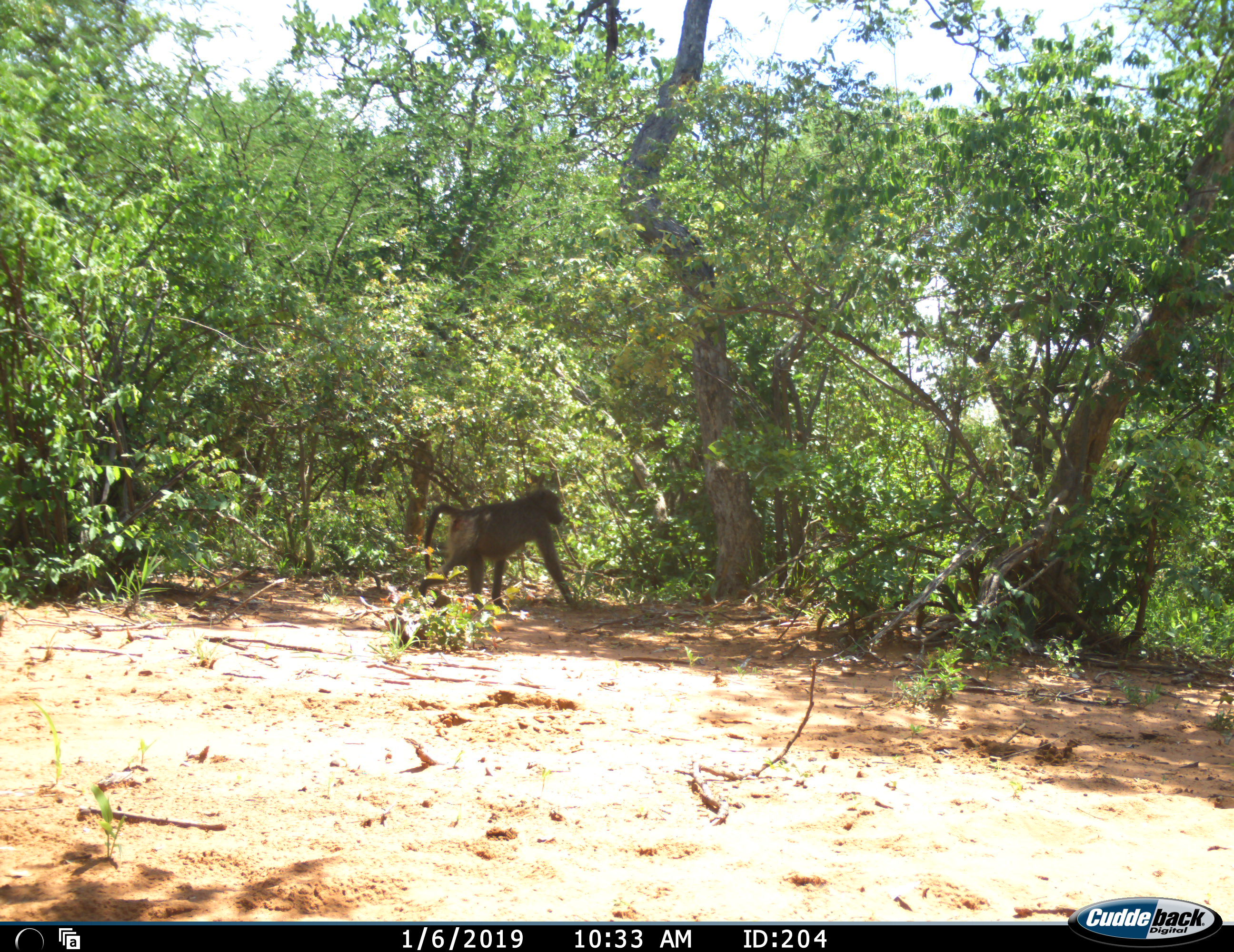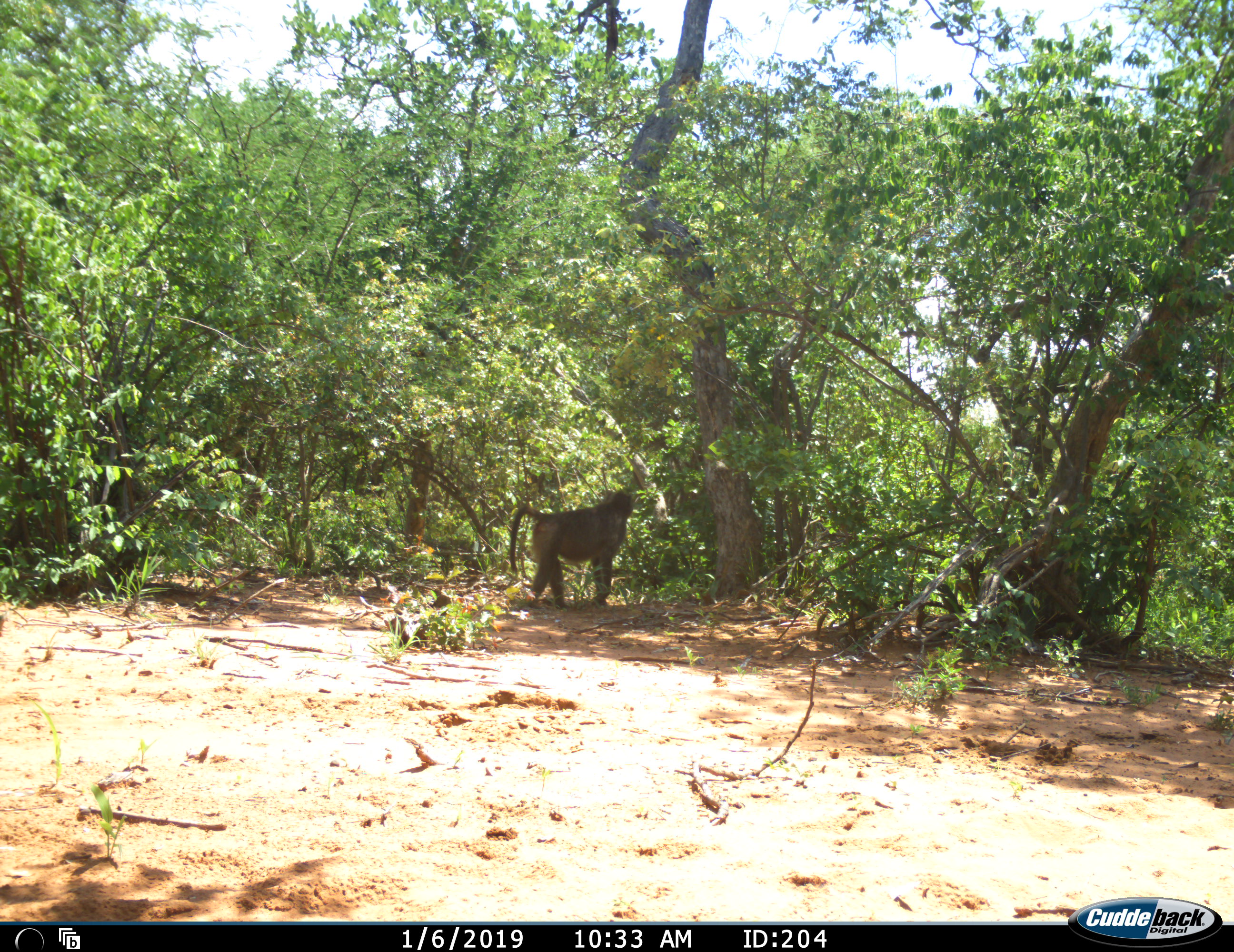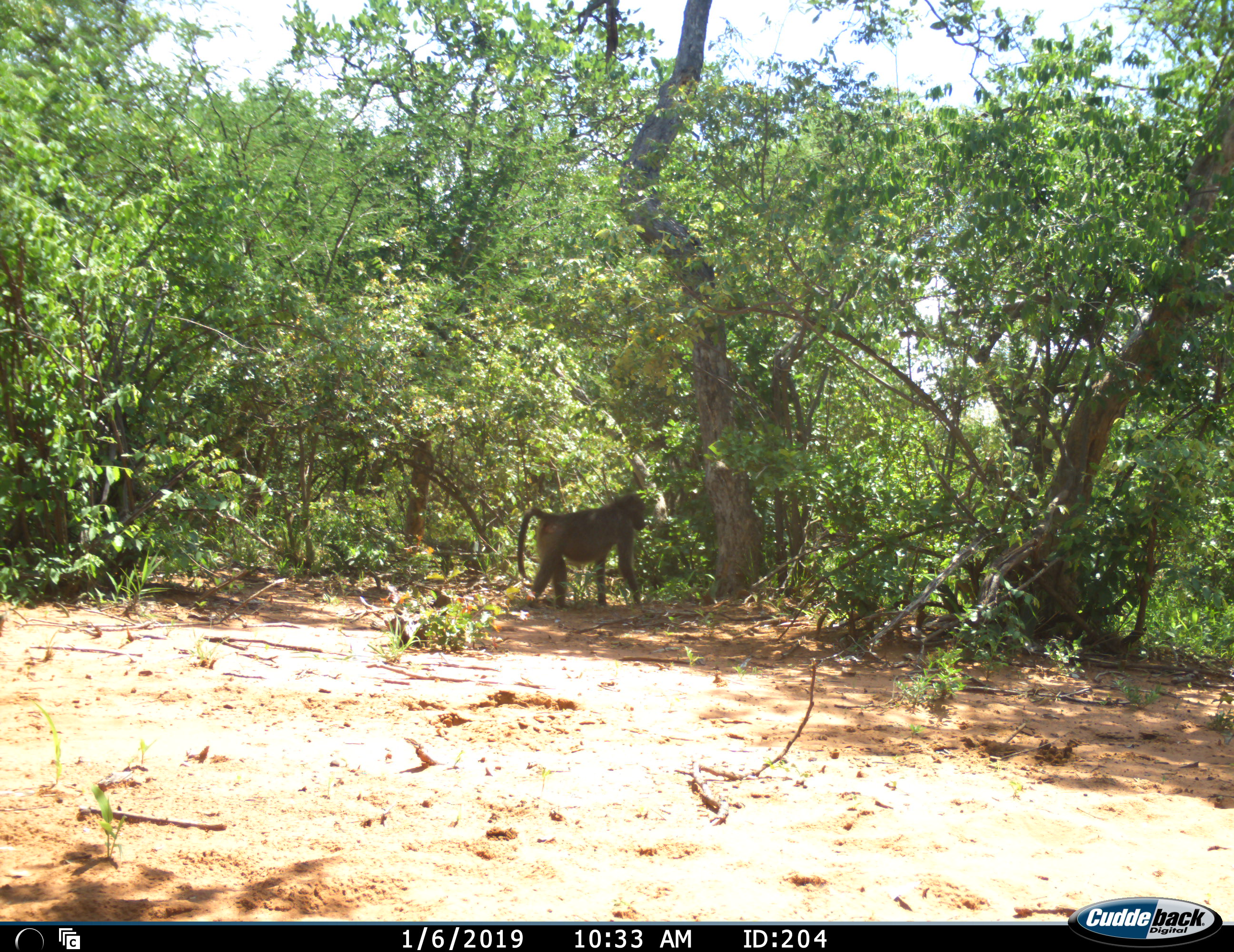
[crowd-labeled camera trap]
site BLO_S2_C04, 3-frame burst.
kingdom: Animalia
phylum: Chordata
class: Mammalia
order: Primates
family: Cercopithecidae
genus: Papio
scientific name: Papio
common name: baboon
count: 1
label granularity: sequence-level